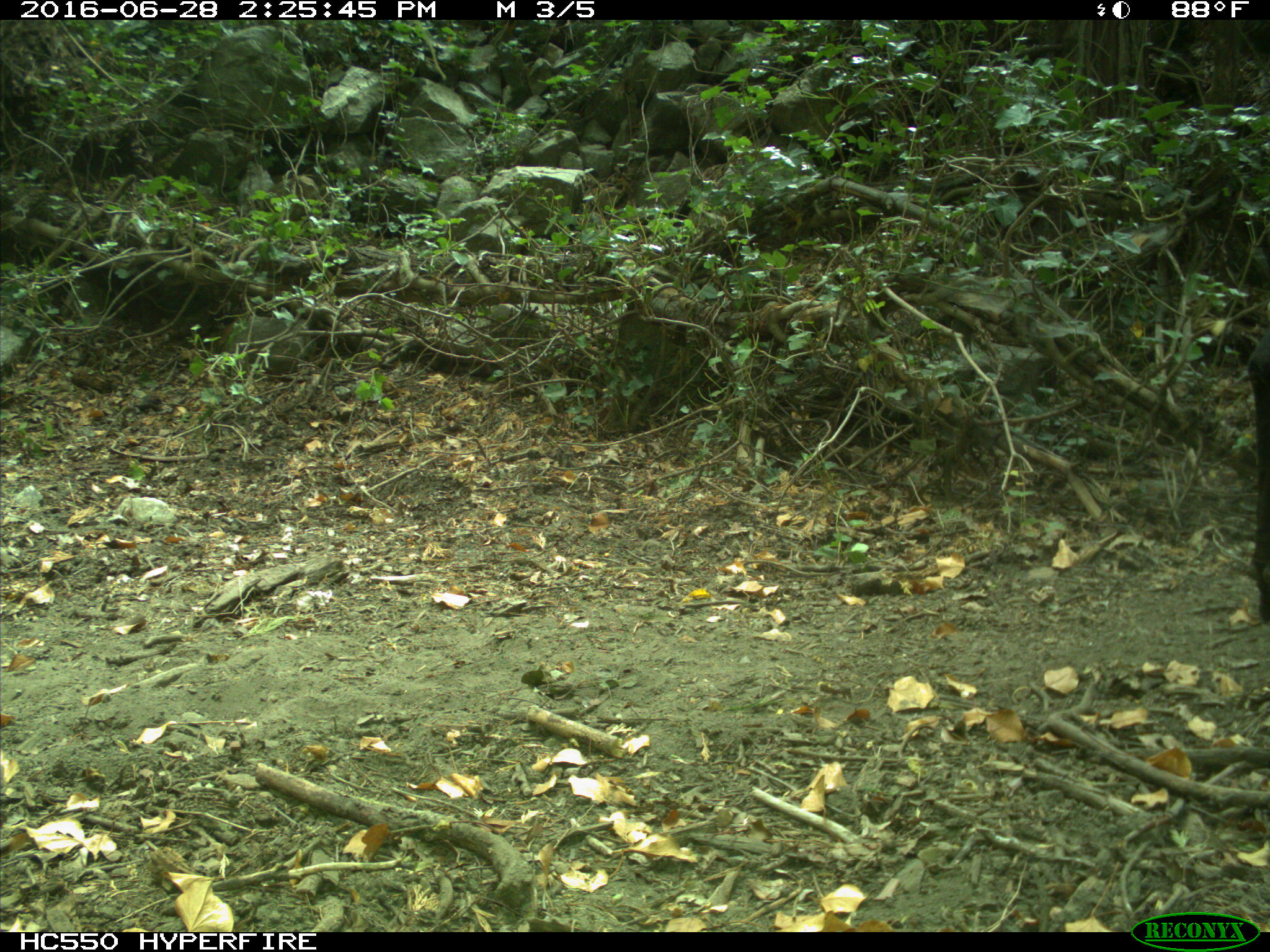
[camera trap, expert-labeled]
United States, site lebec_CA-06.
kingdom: Animalia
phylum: Chordata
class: Mammalia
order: Artiodactyla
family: Bovidae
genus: Bos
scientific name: Bos taurus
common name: domestic cow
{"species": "Bos taurus (domestic cow)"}